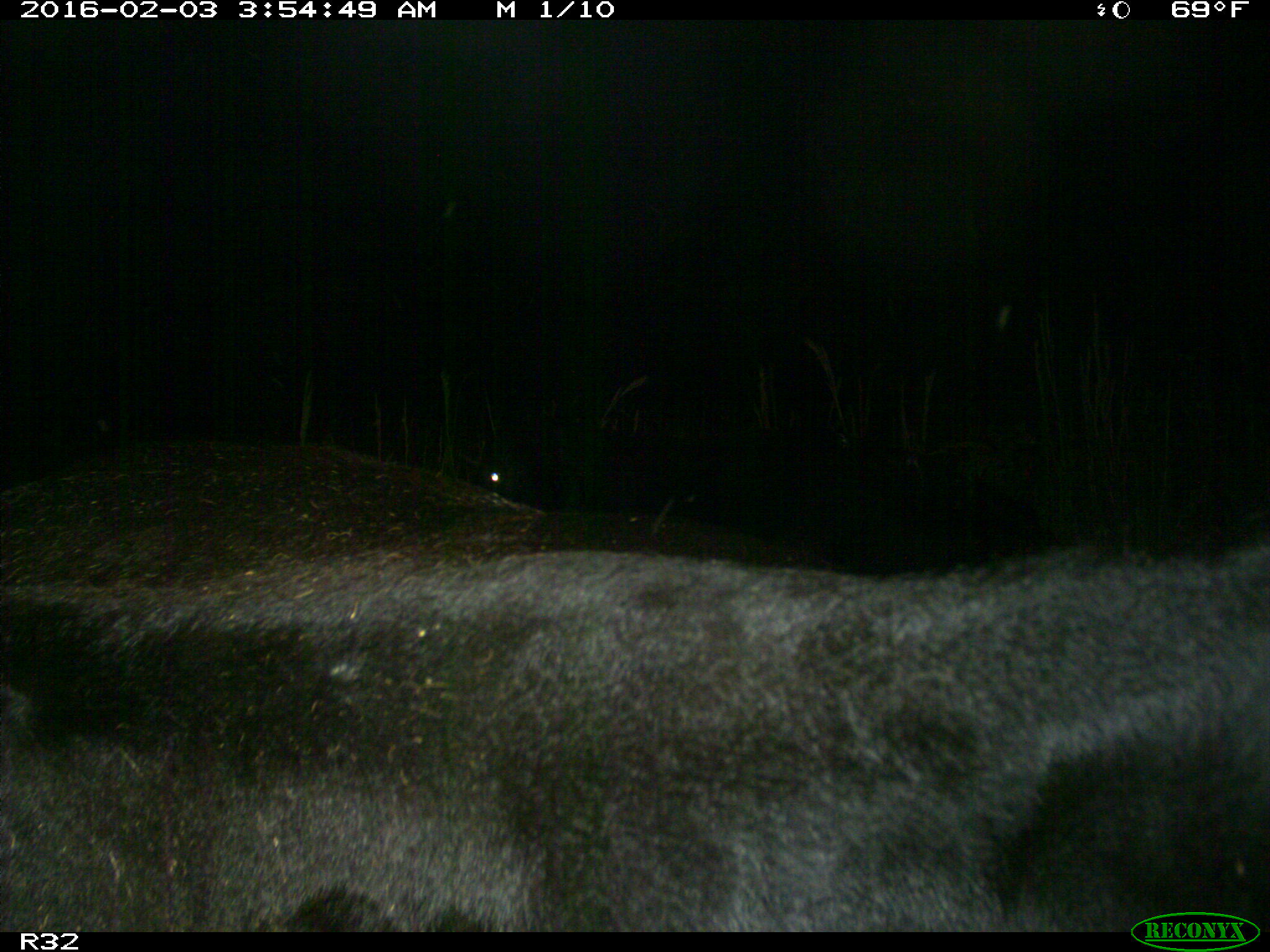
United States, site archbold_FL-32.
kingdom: Animalia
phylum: Chordata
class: Mammalia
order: Artiodactyla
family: Bovidae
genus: Bos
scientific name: Bos taurus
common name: domestic cow